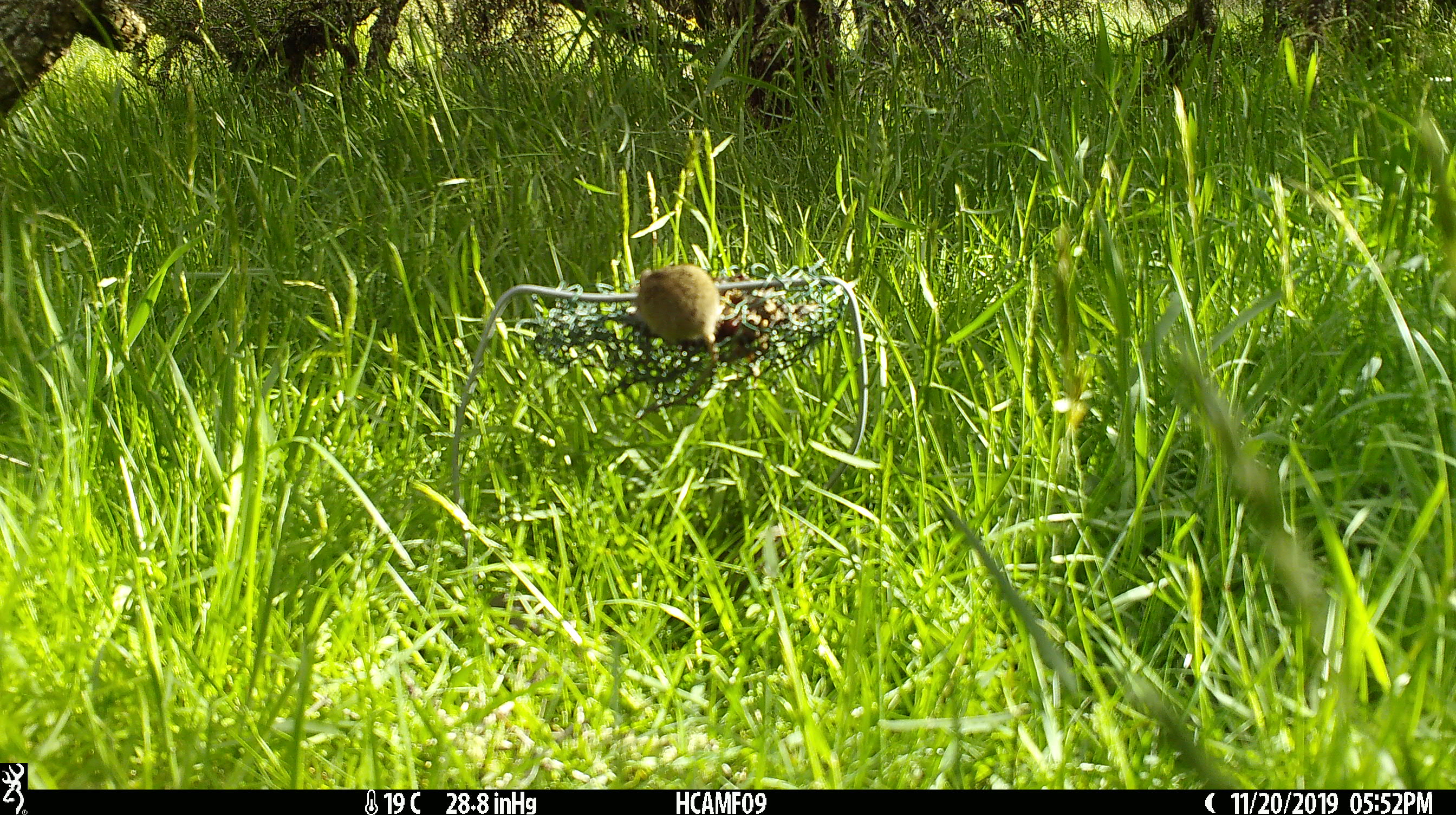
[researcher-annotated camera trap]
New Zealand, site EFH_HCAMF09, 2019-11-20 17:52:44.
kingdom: Animalia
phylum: Chordata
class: Mammalia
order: Rodentia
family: Muridae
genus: Mus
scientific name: Mus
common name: mouse